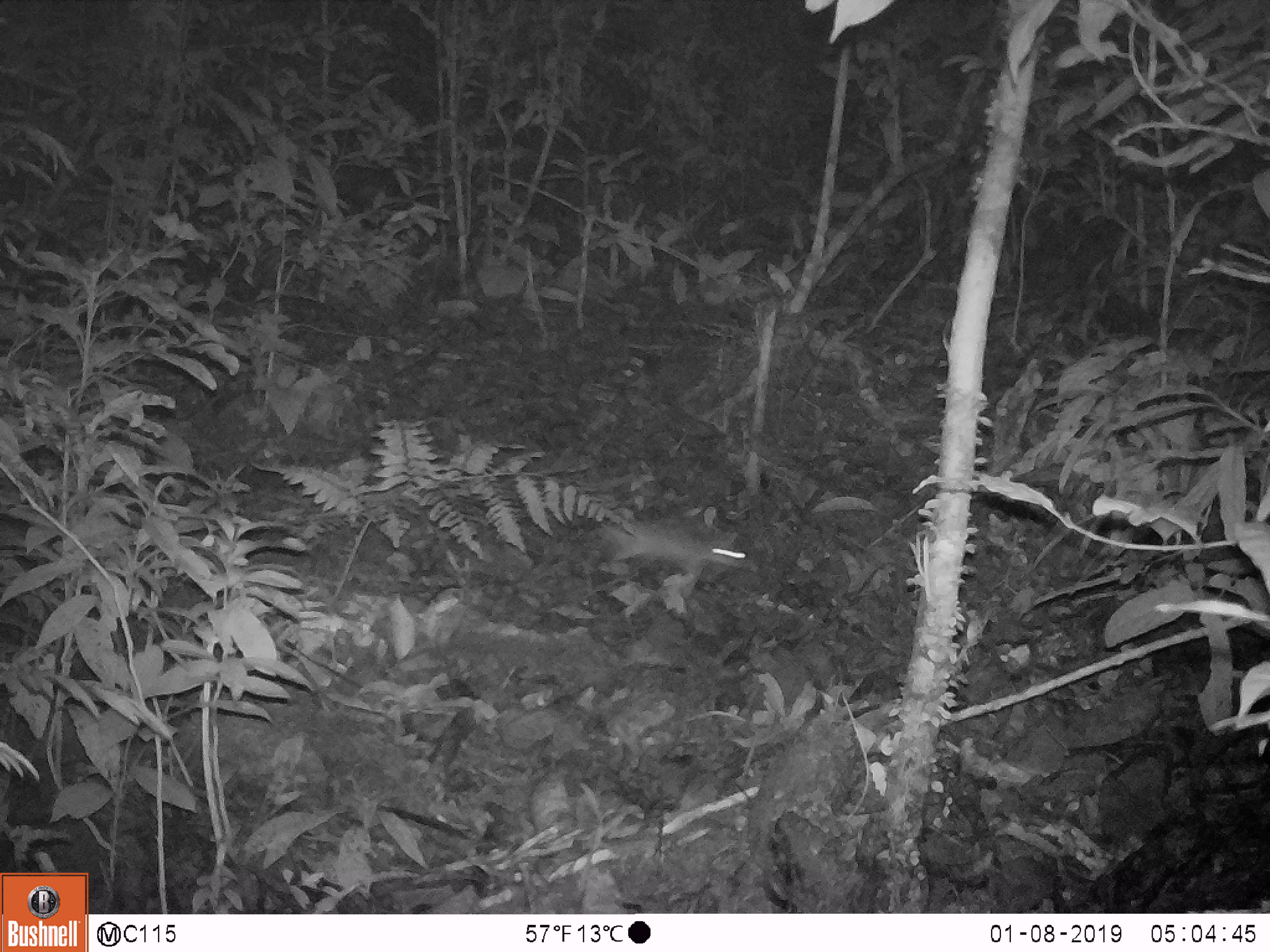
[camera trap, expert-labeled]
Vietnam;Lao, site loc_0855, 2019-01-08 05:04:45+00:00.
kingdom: Animalia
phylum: Chordata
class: Mammalia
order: Rodentia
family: Muridae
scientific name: Muridae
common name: old-world mice and rats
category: unidentified murid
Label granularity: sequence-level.